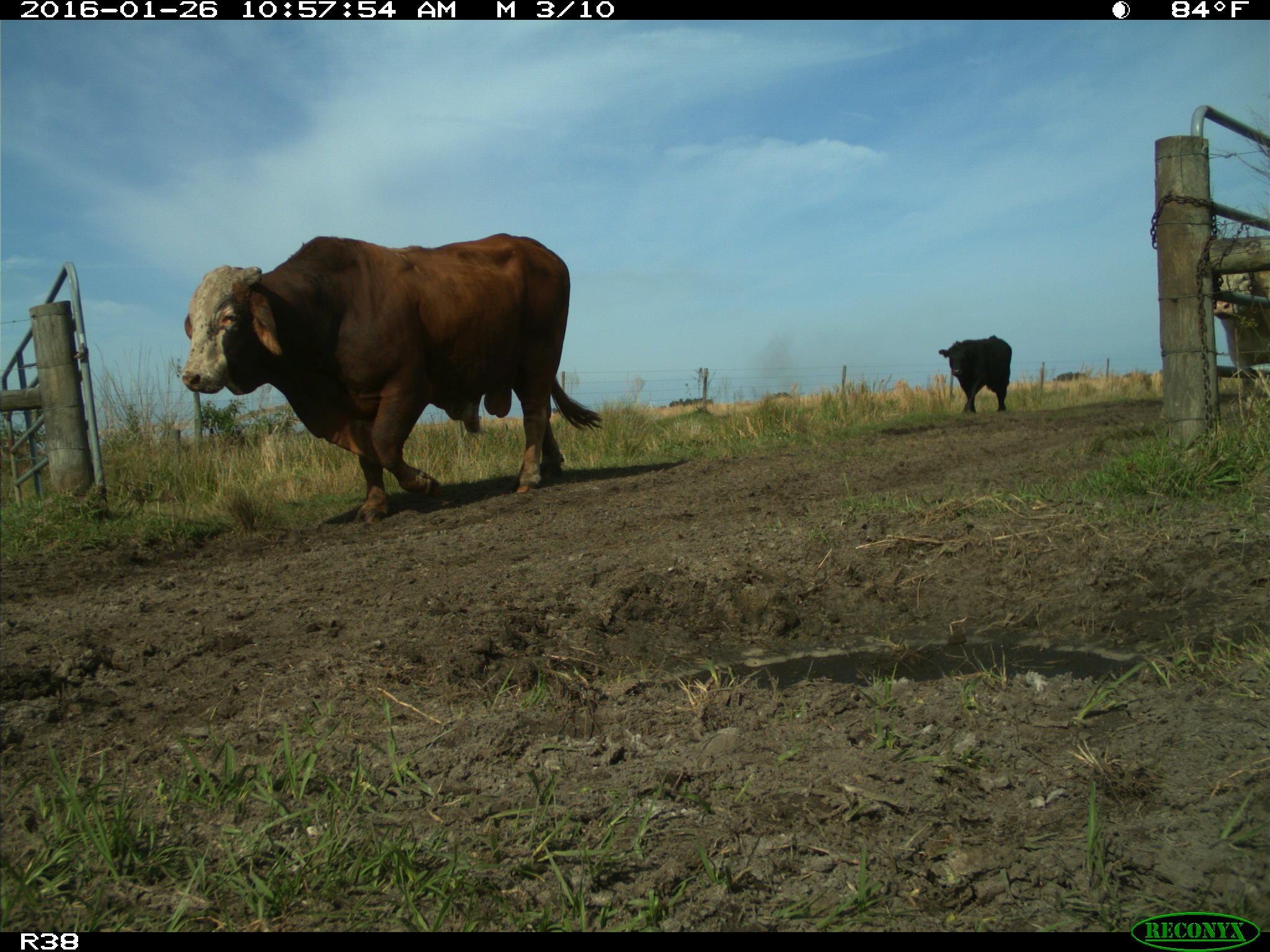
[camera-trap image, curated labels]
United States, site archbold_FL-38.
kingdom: Animalia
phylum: Chordata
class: Mammalia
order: Artiodactyla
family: Bovidae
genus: Bos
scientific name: Bos taurus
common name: domestic cow